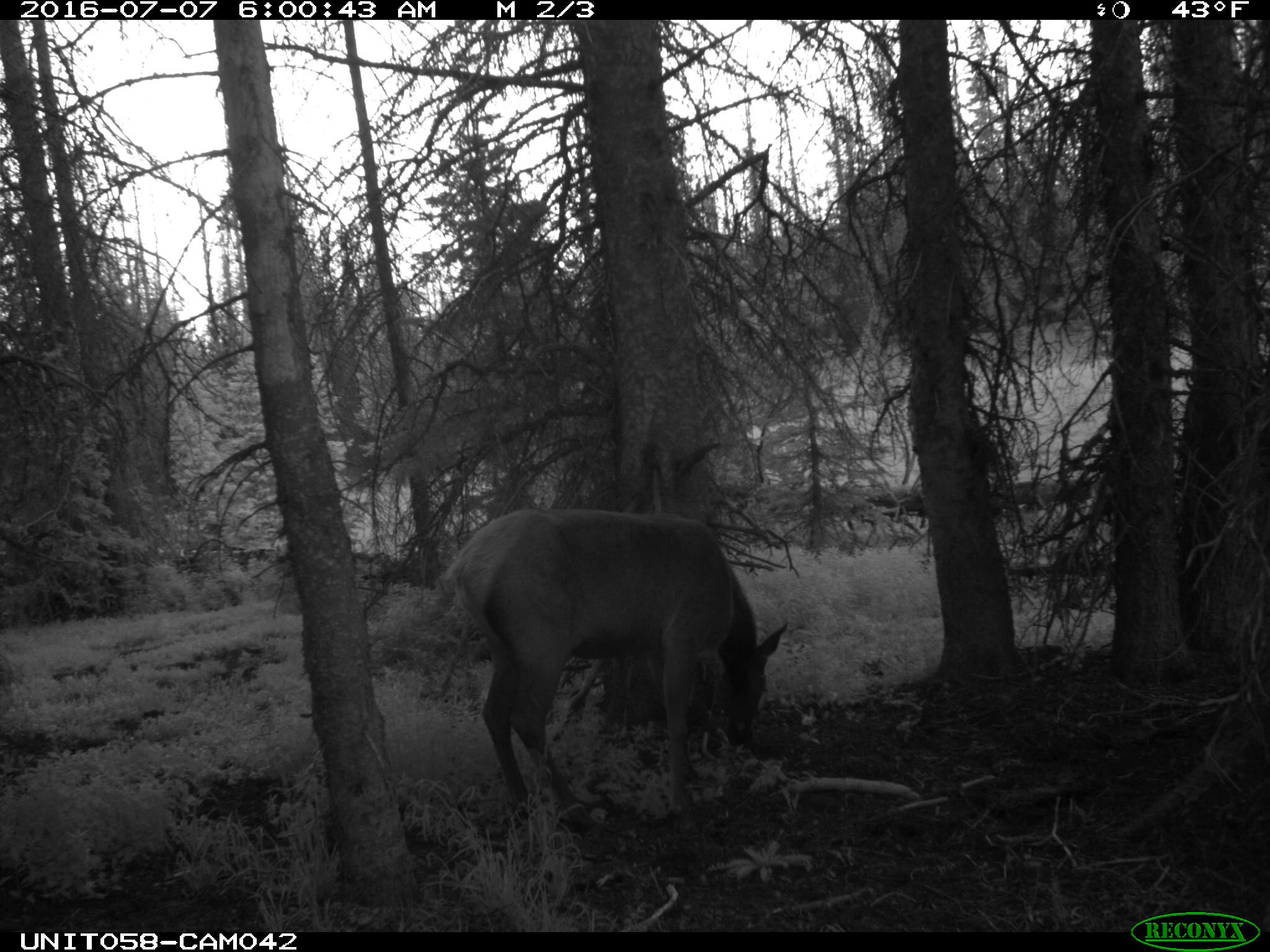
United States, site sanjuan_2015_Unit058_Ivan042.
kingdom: Animalia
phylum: Chordata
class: Mammalia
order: Artiodactyla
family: Cervidae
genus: Cervus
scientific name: Cervus elaphus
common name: red deer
Cervus elaphus (red deer).